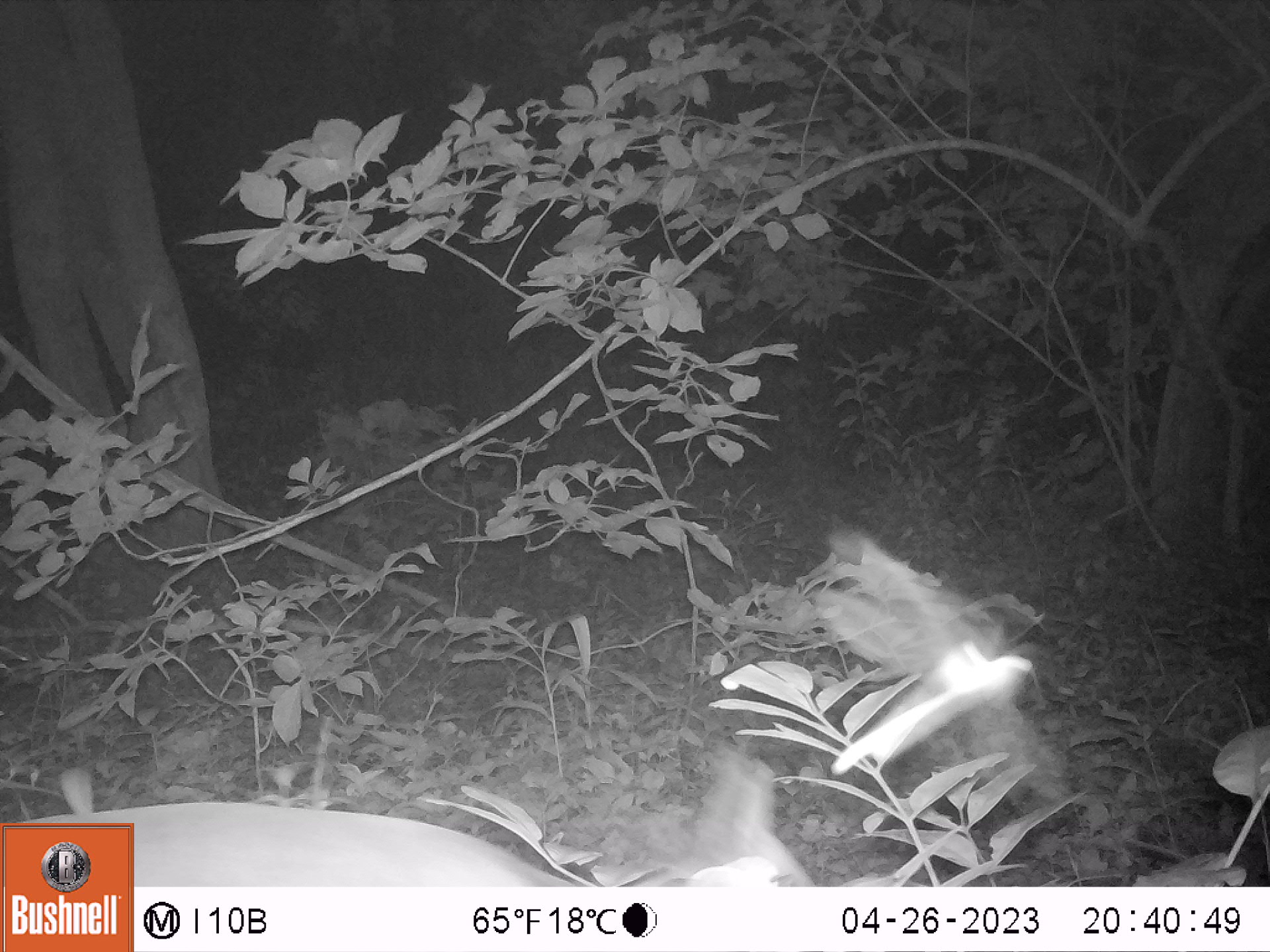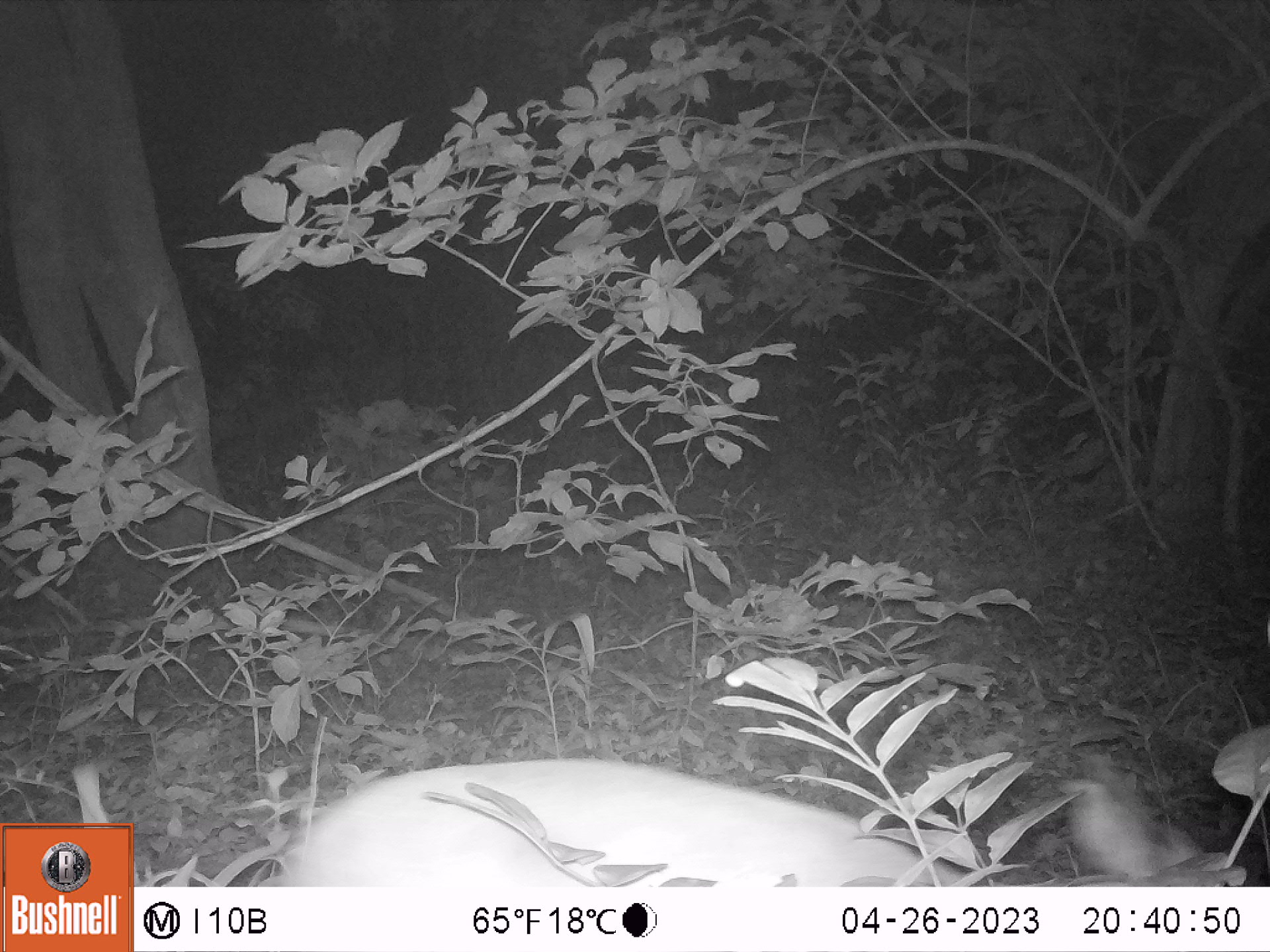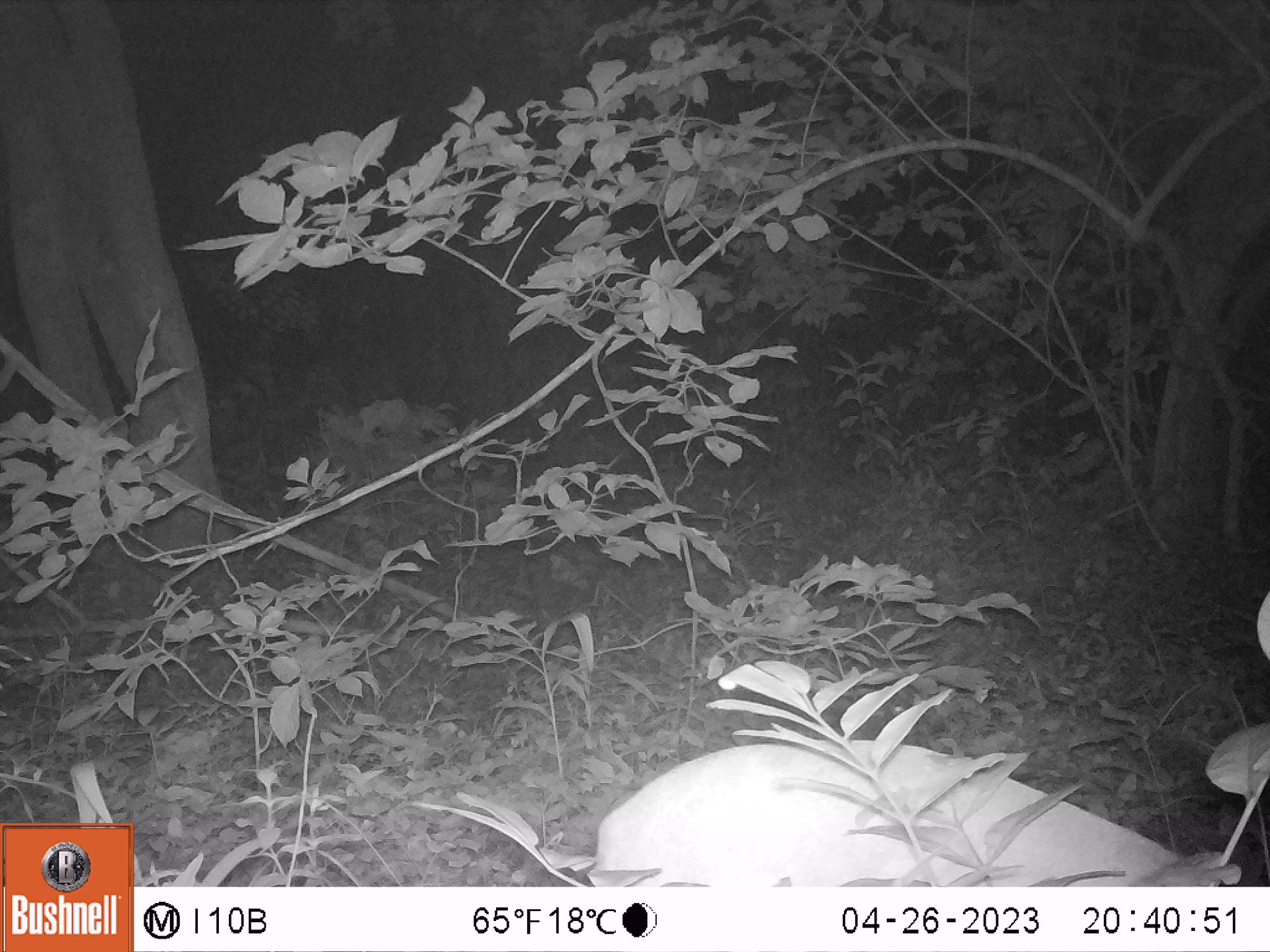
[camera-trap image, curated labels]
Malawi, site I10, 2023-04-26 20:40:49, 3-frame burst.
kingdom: Animalia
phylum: Chordata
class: Mammalia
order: Artiodactyla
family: Bovidae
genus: Tragelaphus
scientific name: Tragelaphus sylvaticus sylvaticus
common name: cape bushbuck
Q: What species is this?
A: Cape bushbuck (Tragelaphus sylvaticus sylvaticus).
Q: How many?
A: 1.